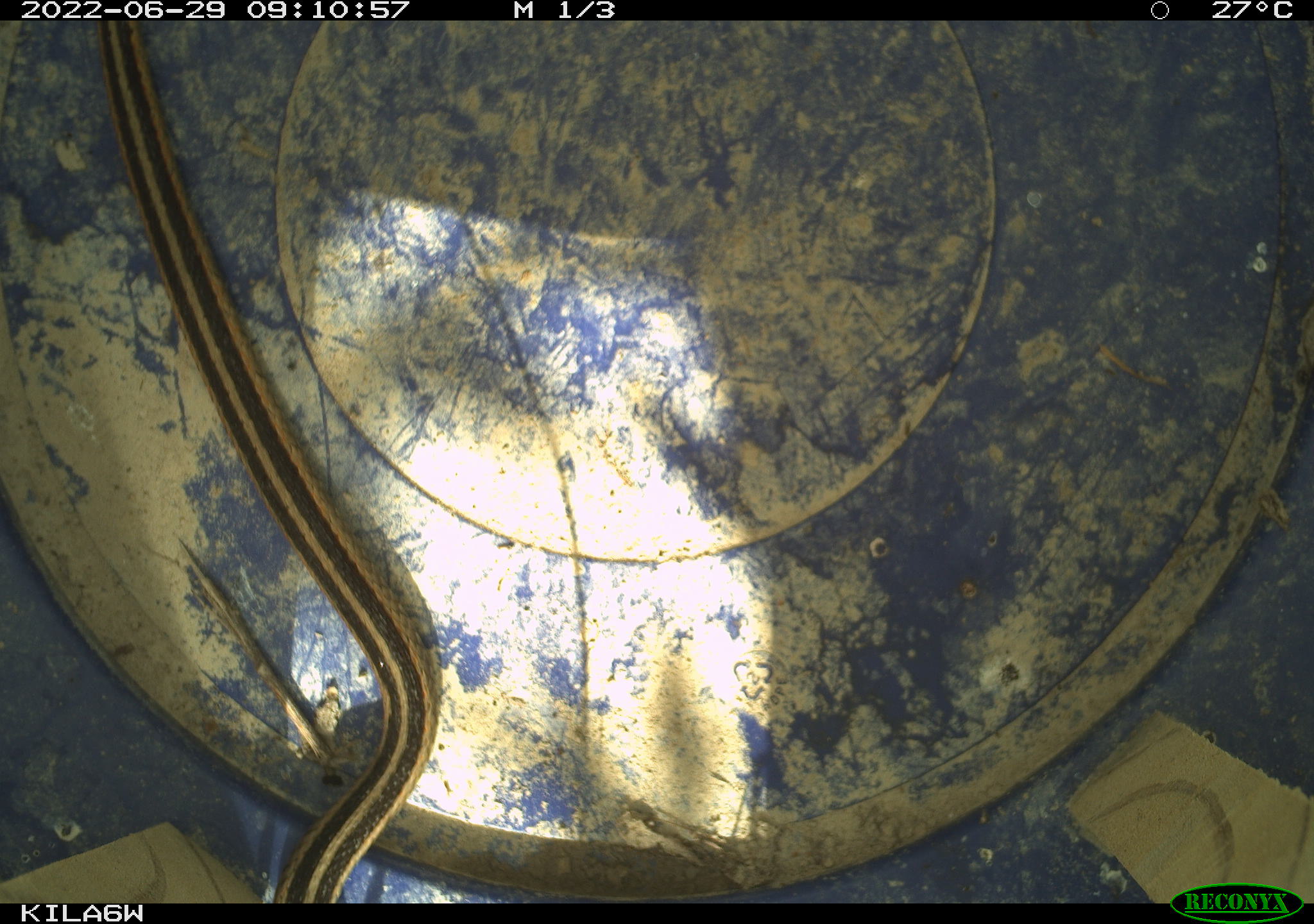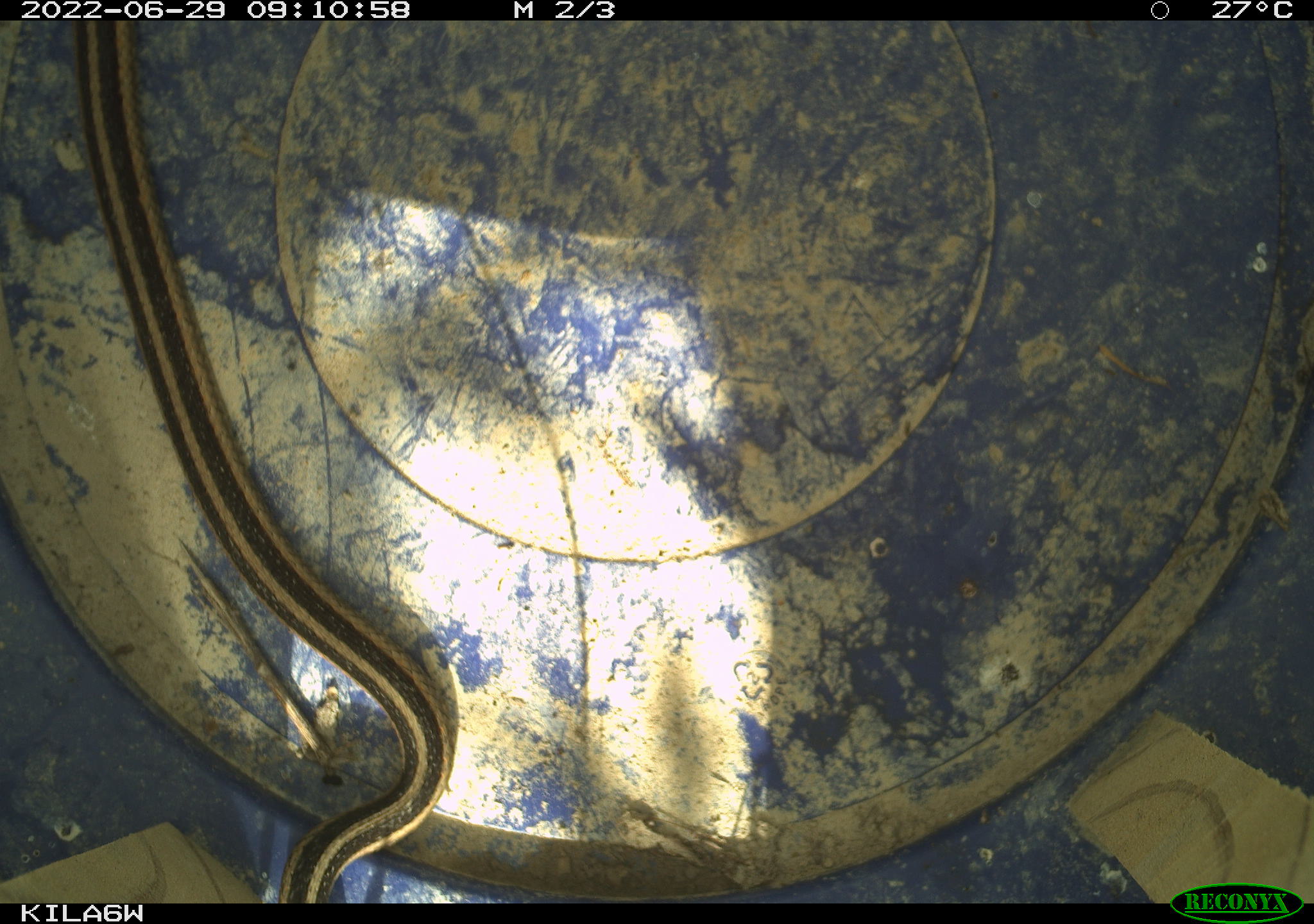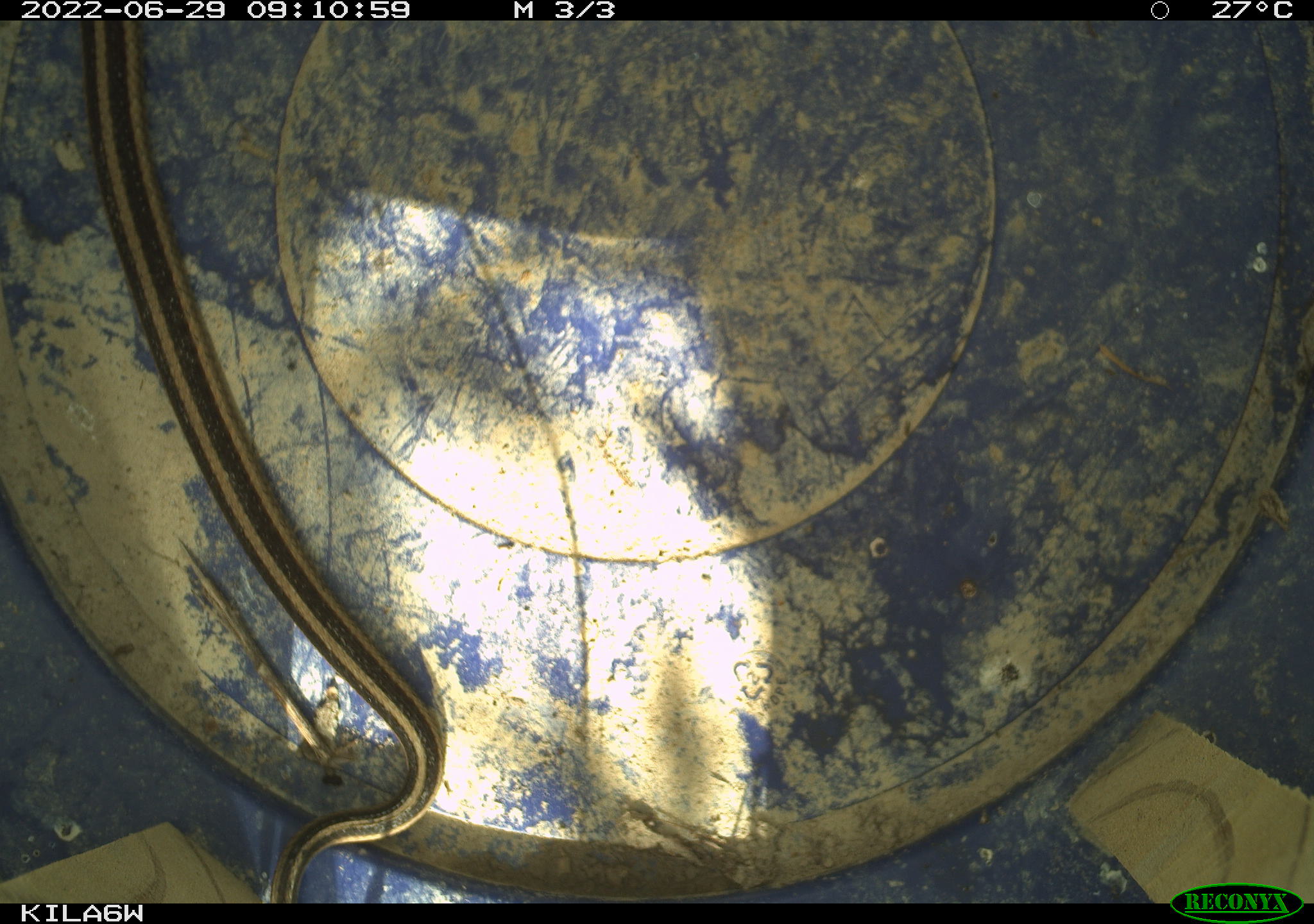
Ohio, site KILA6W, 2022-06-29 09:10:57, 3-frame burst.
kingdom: Animalia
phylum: Chordata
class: Reptilia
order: Squamata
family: Colubridae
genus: Thamnophis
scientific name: Thamnophis sirtalis sirtalis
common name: eastern gartersnake